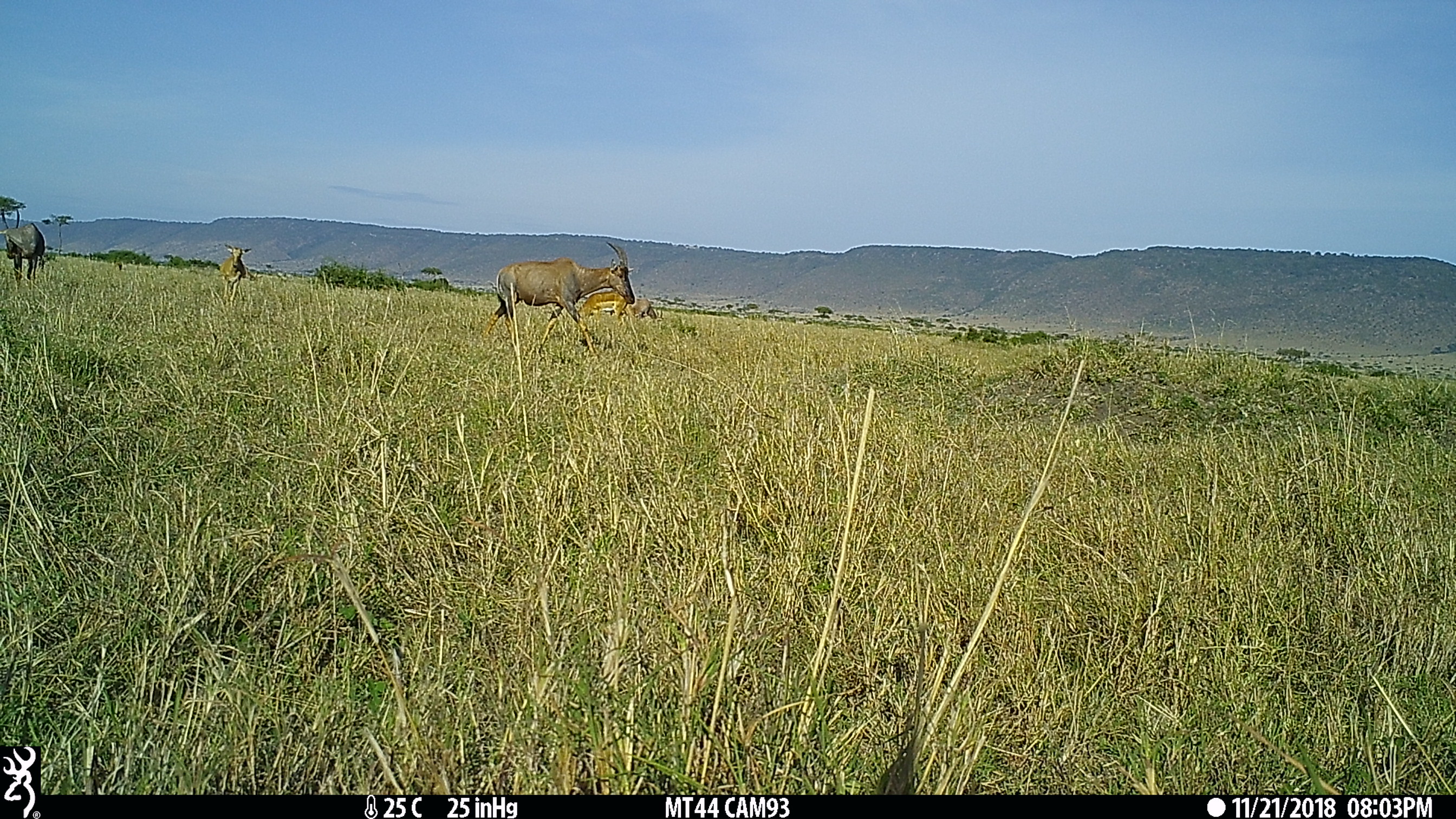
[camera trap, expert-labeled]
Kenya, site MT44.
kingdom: Animalia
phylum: Chordata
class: Mammalia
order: Artiodactyla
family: Bovidae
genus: Aepyceros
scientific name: Aepyceros melampus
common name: impala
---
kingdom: Animalia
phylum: Chordata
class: Mammalia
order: Artiodactyla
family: Bovidae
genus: Damaliscus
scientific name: Damaliscus lunatus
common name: topi